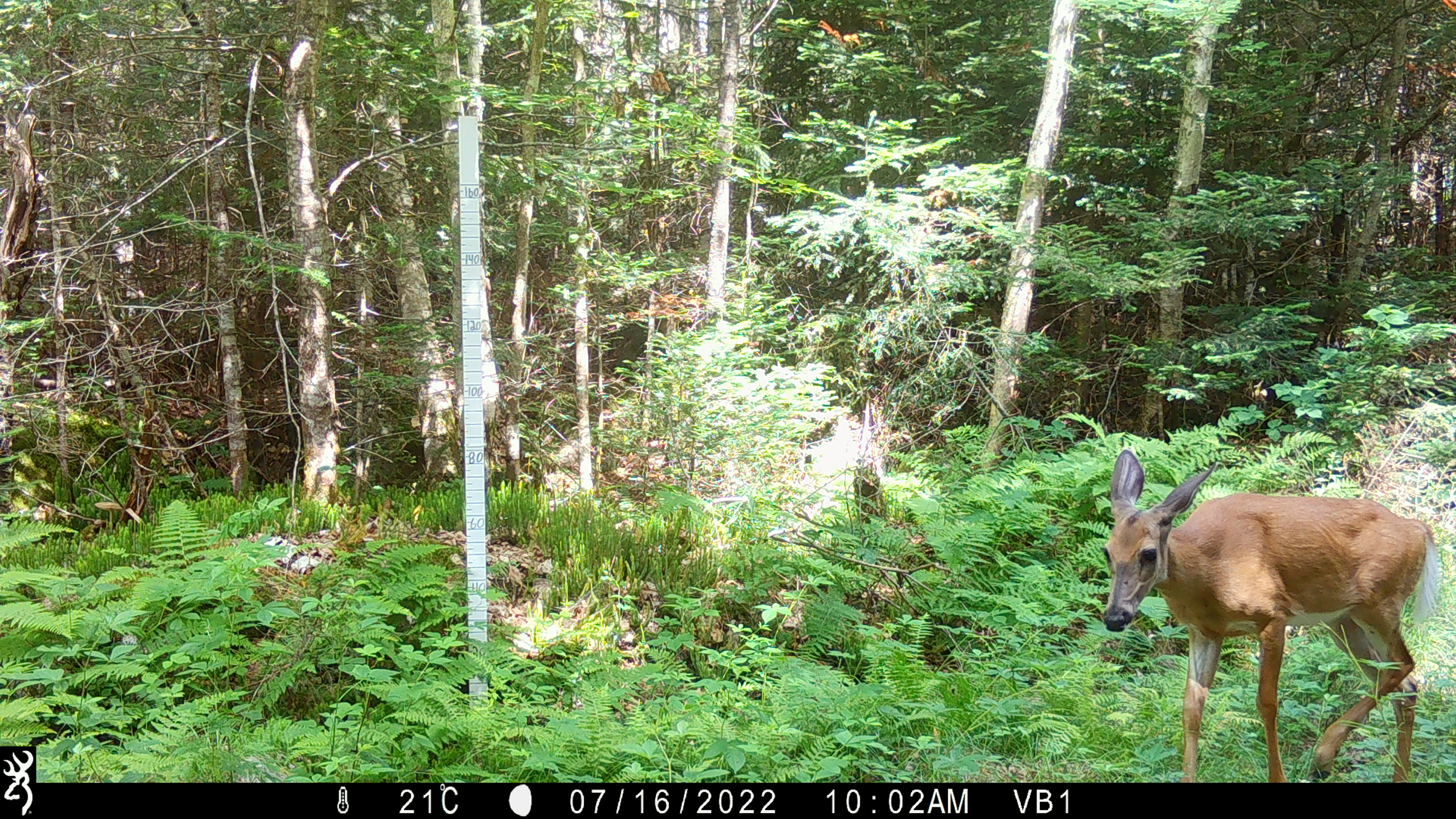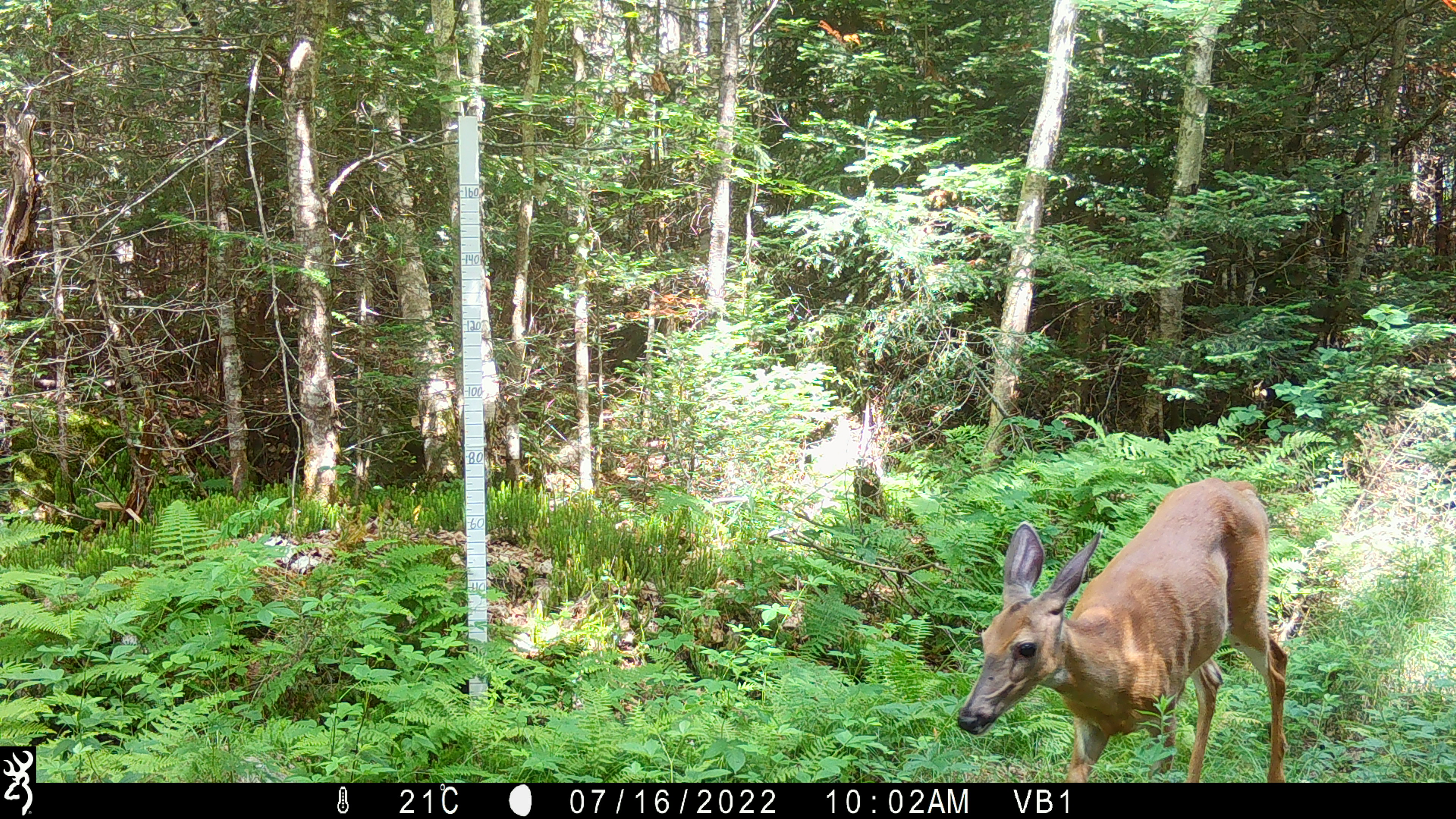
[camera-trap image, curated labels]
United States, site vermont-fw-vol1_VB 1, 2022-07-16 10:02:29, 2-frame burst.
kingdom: Animalia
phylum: Chordata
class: Mammalia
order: Artiodactyla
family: Cervidae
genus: Odocoileus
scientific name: Odocoileus virginianus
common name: white-tailed deer